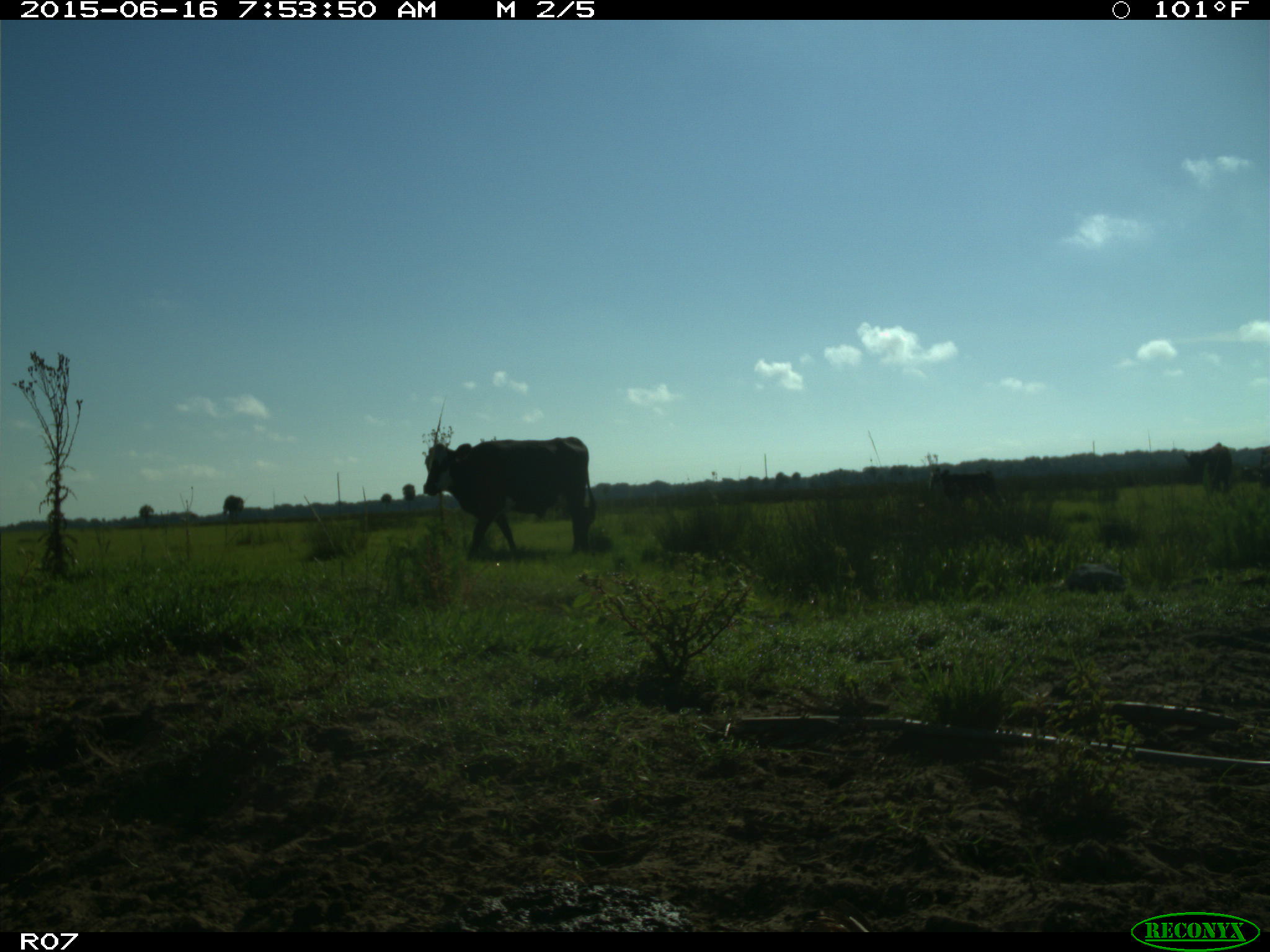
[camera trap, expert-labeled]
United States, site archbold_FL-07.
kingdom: Animalia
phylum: Chordata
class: Mammalia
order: Artiodactyla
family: Bovidae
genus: Bos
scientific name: Bos taurus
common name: domestic cow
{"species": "Bos taurus (domestic cow)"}